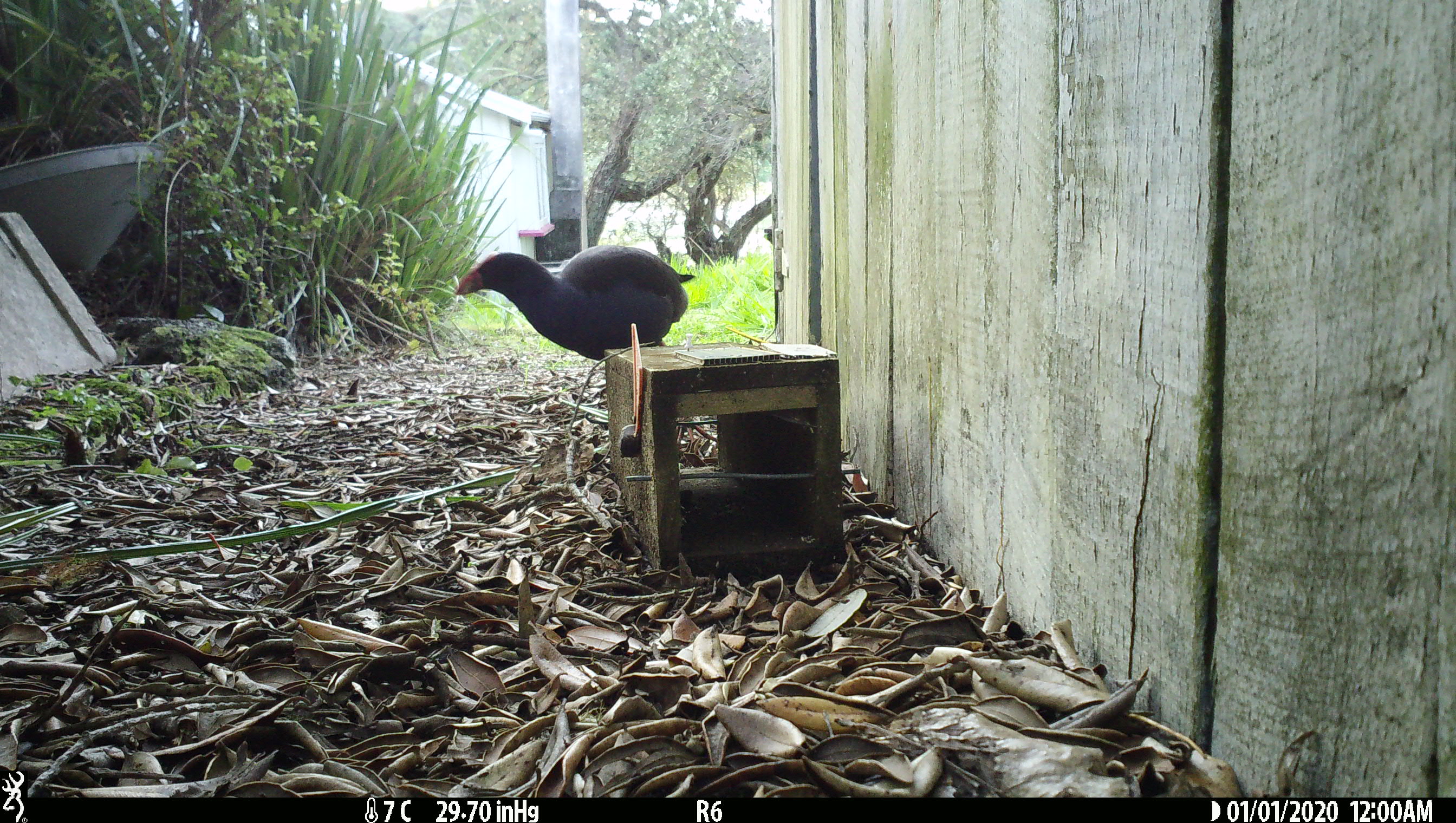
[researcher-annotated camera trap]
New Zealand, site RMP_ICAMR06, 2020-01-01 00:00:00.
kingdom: Animalia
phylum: Chordata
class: Aves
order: Gruiformes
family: Rallidae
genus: Porphyrio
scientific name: Porphyrio melanotus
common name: australasian swamphen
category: pukeko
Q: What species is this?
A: Pukeko (australasian swamphen) (Porphyrio melanotus).